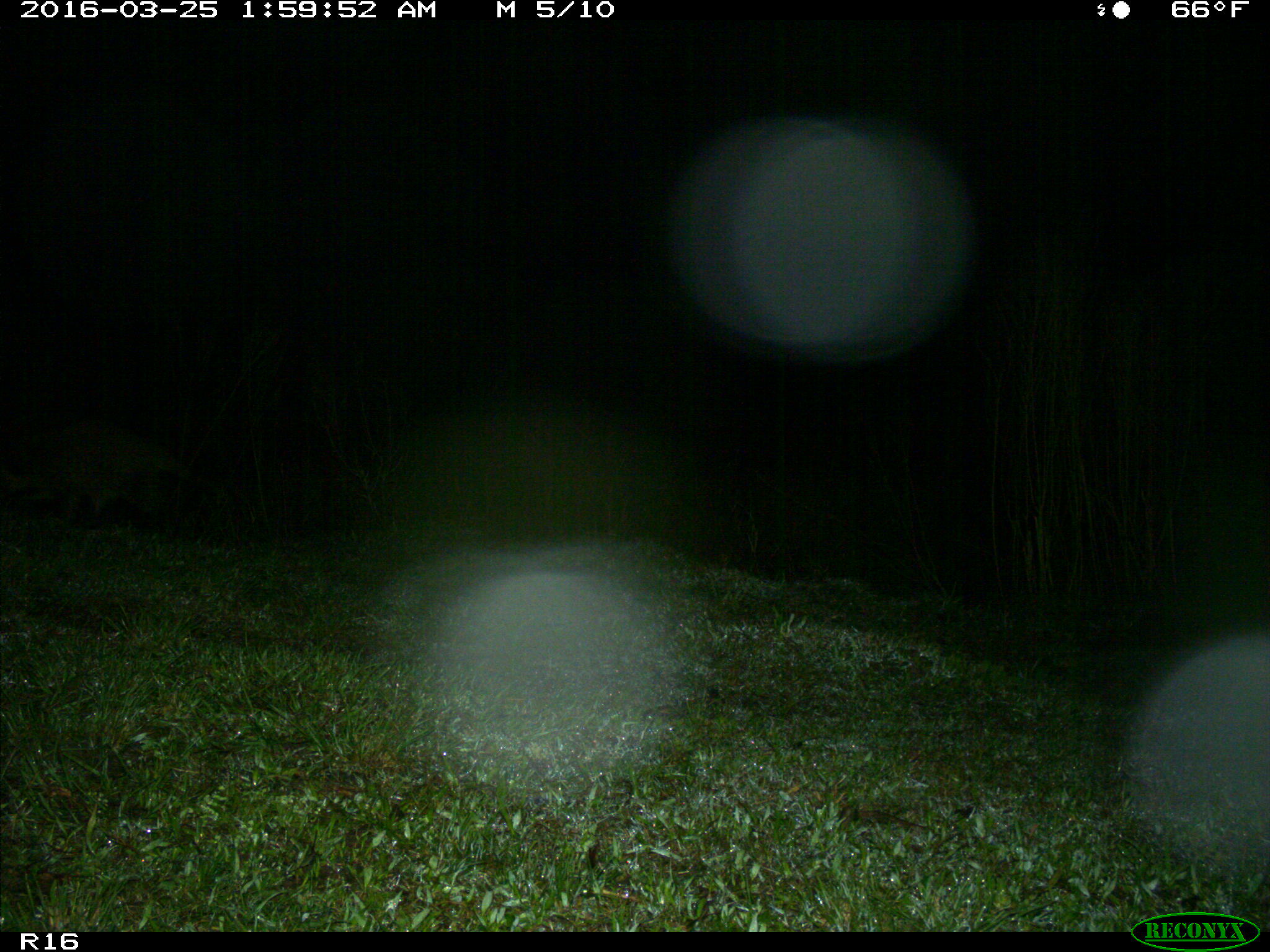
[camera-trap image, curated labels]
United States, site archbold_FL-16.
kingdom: Animalia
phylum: Chordata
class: Mammalia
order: Carnivora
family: Procyonidae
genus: Procyon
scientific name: Procyon lotor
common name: common raccoon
Procyon lotor (common raccoon).